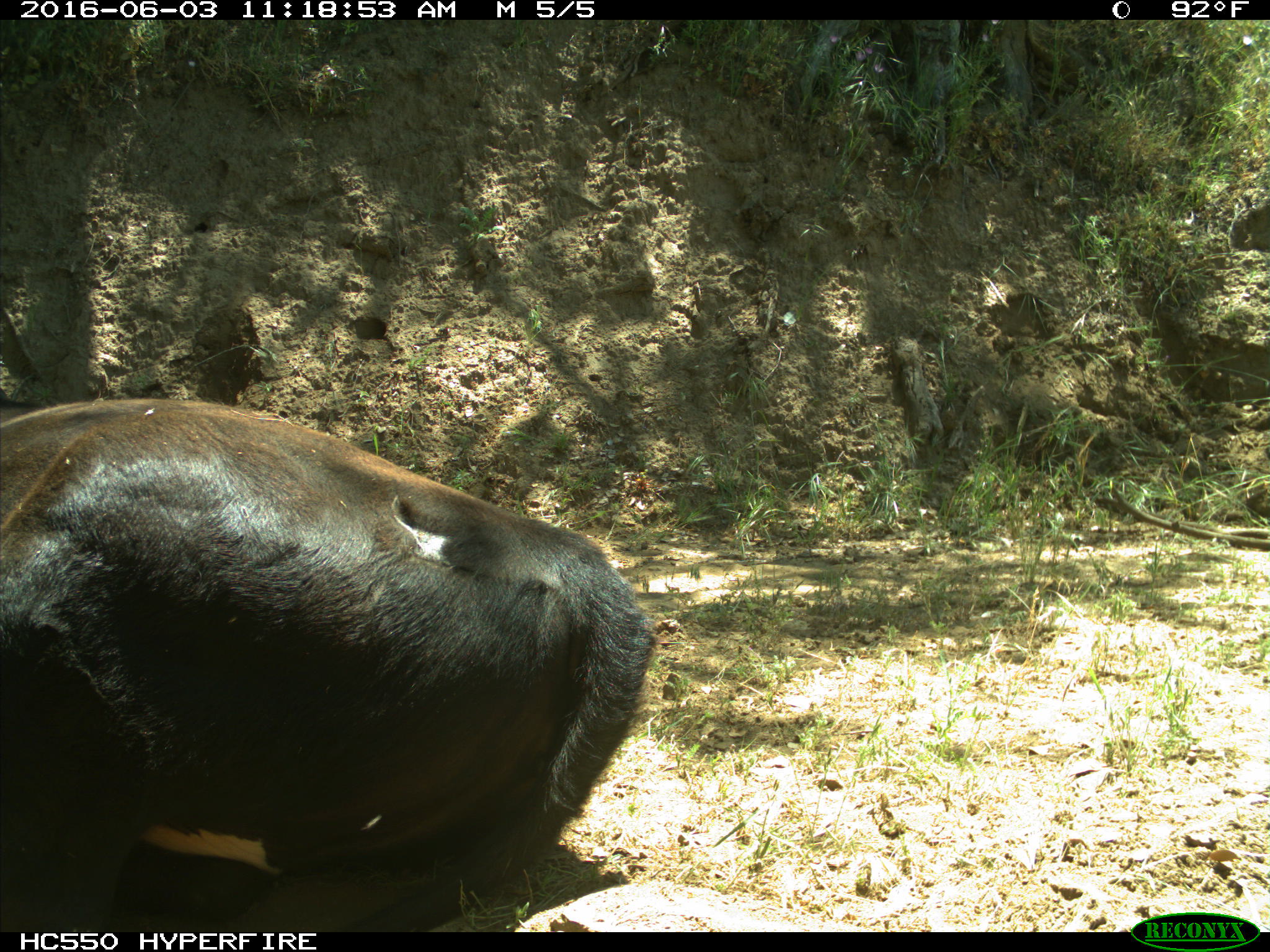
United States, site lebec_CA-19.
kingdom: Animalia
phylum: Chordata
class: Mammalia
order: Artiodactyla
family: Bovidae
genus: Bos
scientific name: Bos taurus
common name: domestic cow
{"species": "Bos taurus (domestic cow)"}